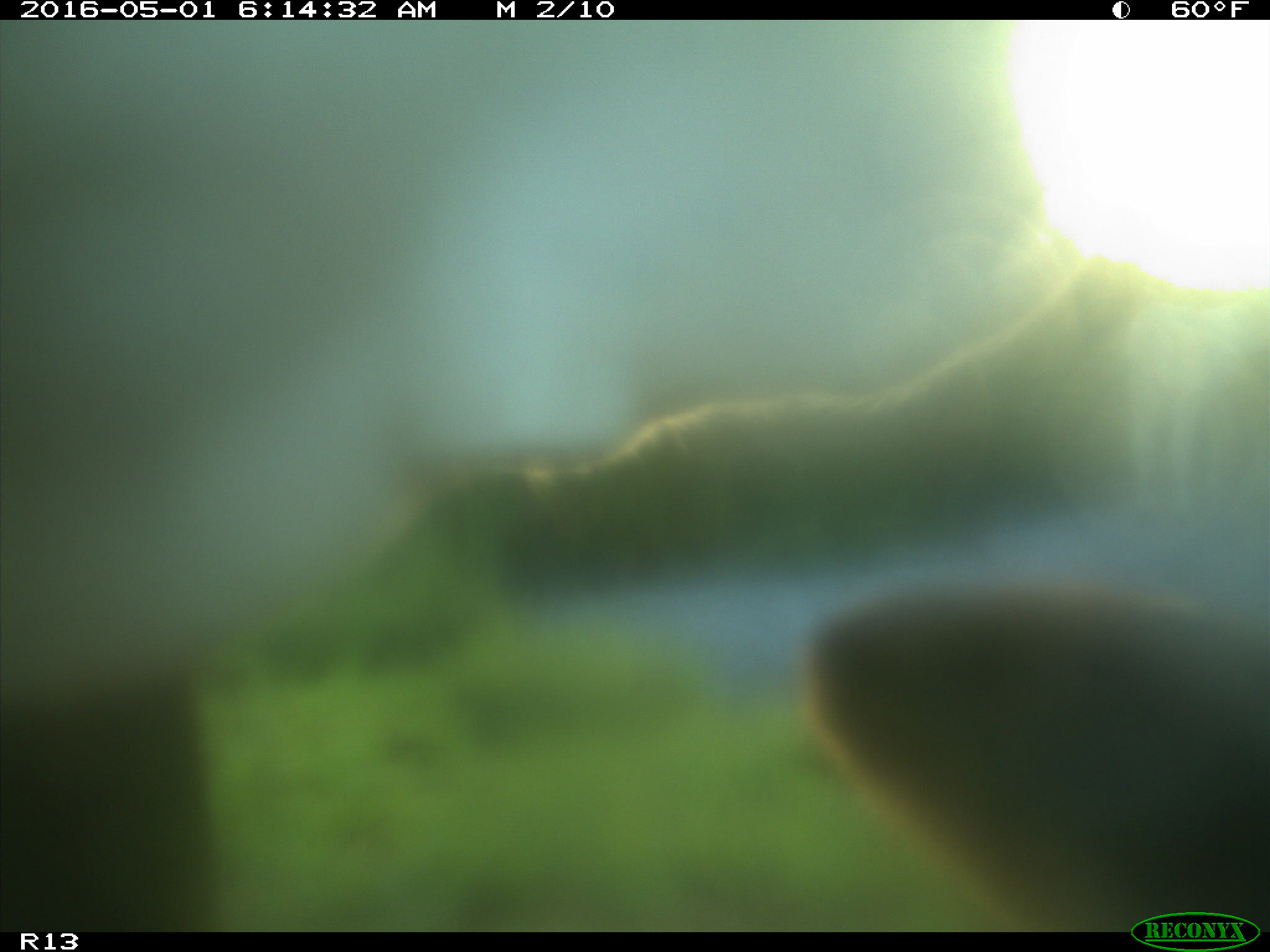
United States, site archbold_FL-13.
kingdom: Animalia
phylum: Chordata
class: Mammalia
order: Artiodactyla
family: Bovidae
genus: Bos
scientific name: Bos taurus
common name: domestic cow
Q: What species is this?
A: Bos taurus (domestic cow).